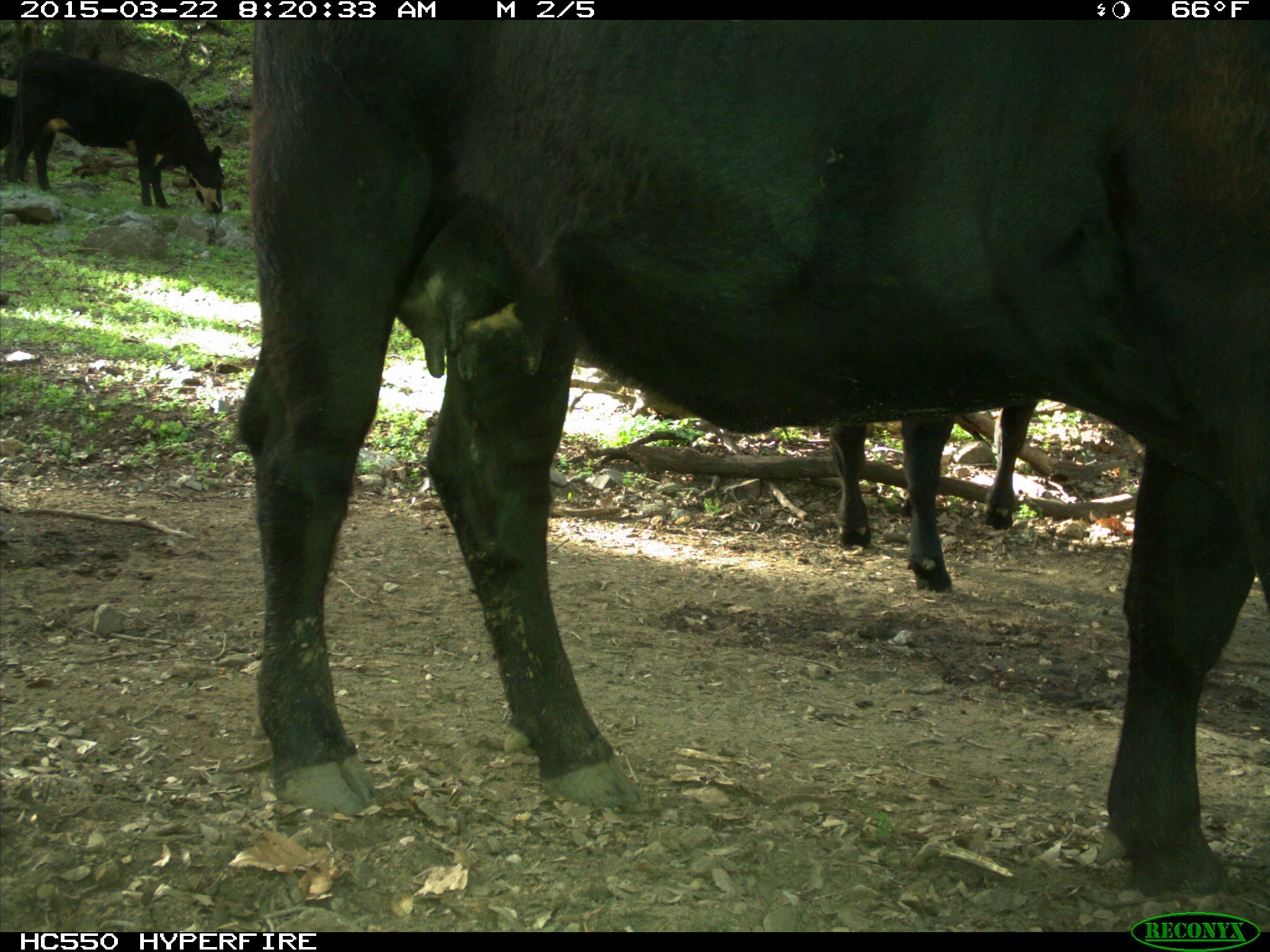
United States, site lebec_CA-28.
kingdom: Animalia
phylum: Chordata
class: Mammalia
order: Artiodactyla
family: Bovidae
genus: Bos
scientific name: Bos taurus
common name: domestic cow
Bos taurus (domestic cow).